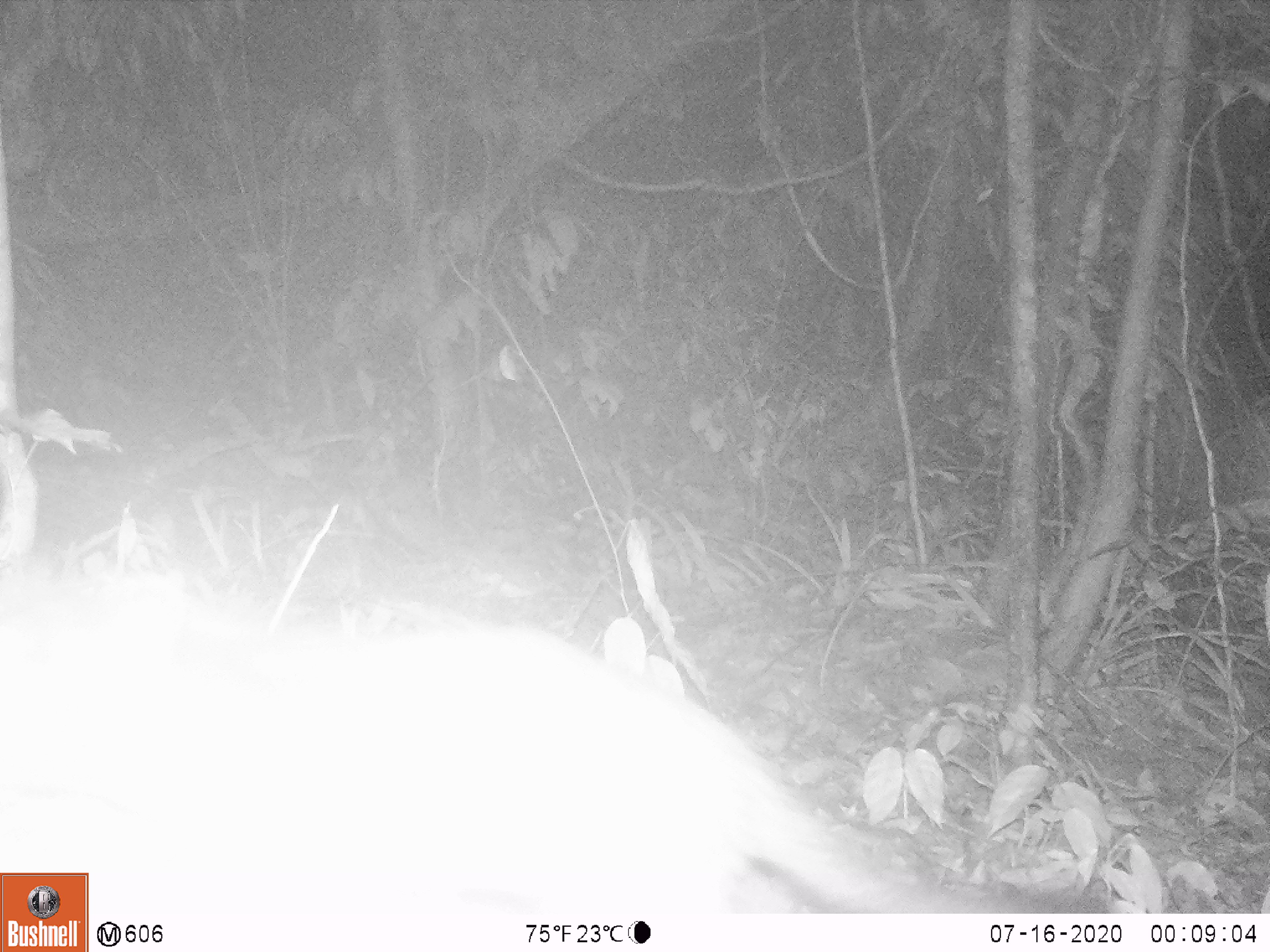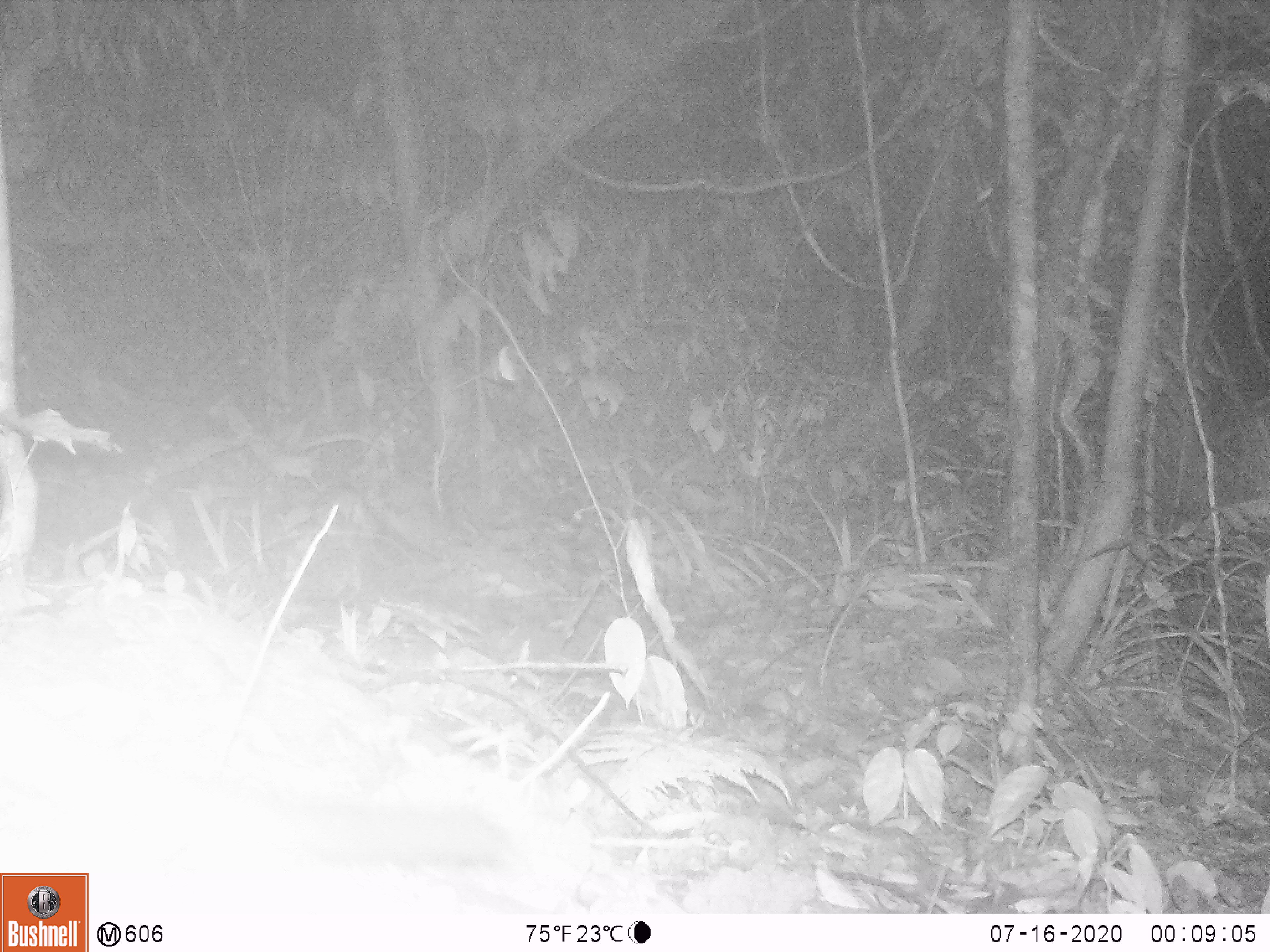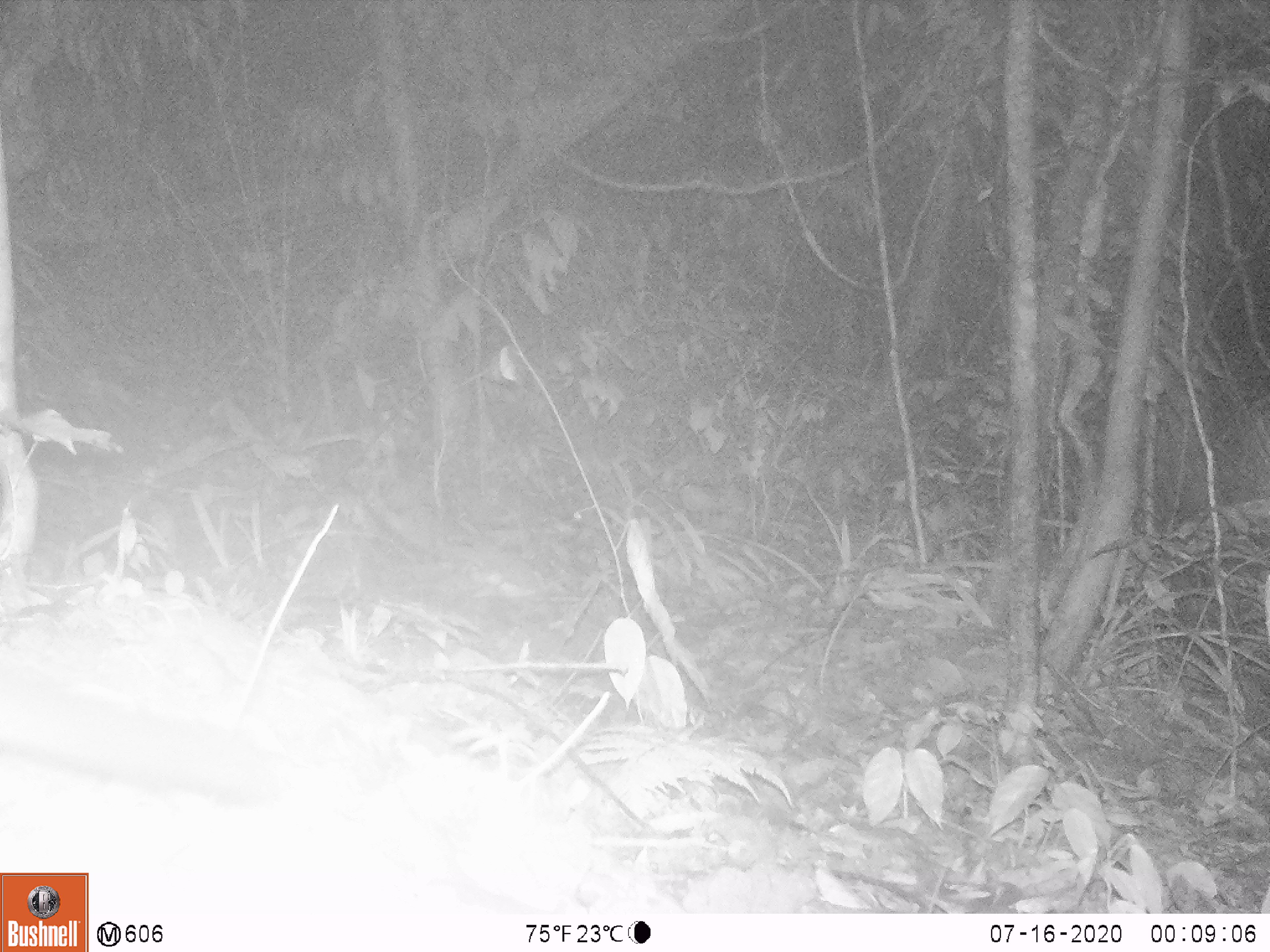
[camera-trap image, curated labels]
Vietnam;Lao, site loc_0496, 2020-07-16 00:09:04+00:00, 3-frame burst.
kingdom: Animalia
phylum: Chordata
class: Mammalia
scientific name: Mammalia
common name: mammal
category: unidentified small mammal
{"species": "unidentified small mammal (mammal) (Mammalia)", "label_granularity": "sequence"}